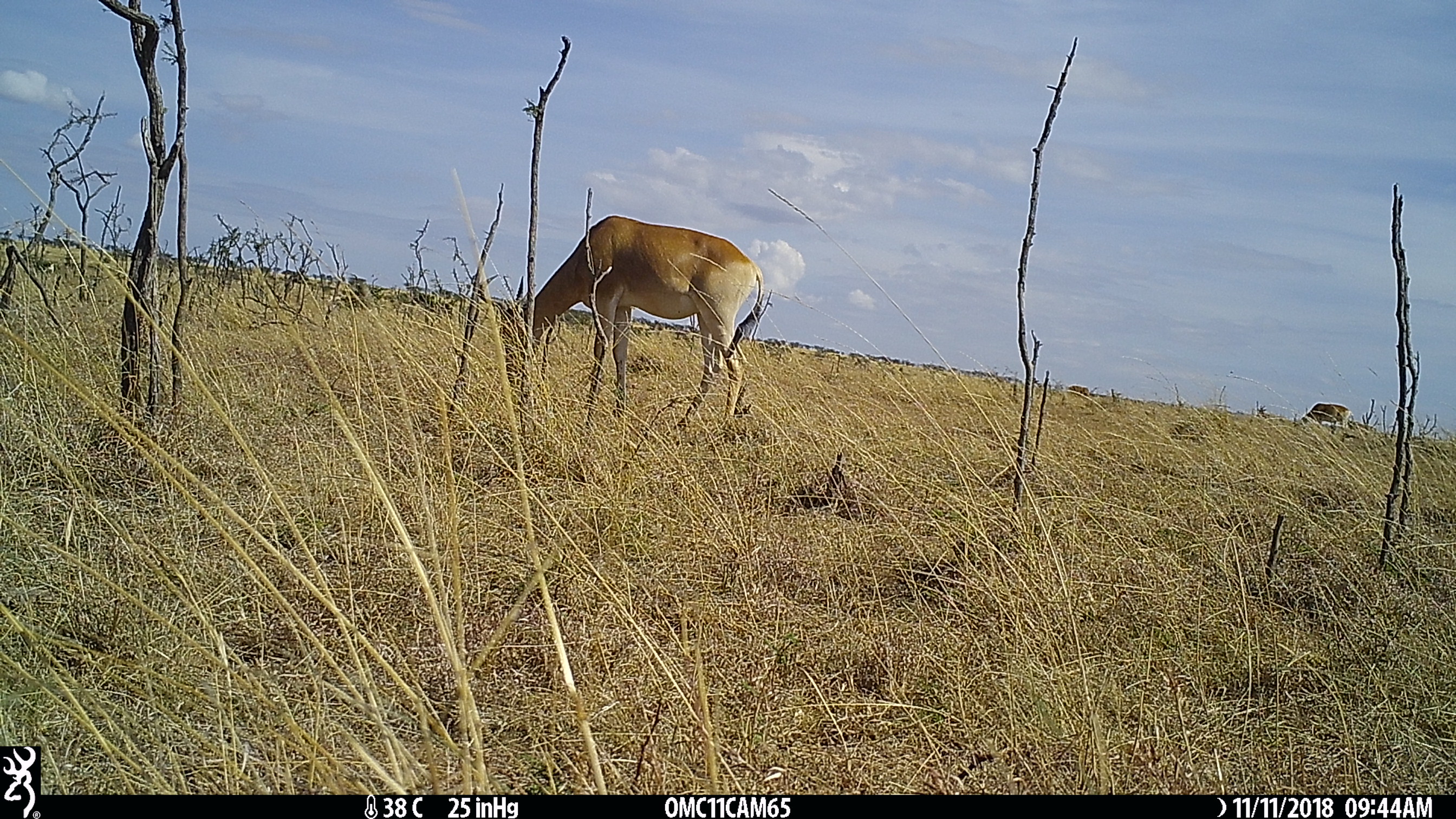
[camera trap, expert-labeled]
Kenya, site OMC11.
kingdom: Animalia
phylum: Chordata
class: Mammalia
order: Artiodactyla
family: Bovidae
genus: Alcelaphus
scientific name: Alcelaphus buselaphus cokii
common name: coke's hartebeest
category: hartebeest cokes